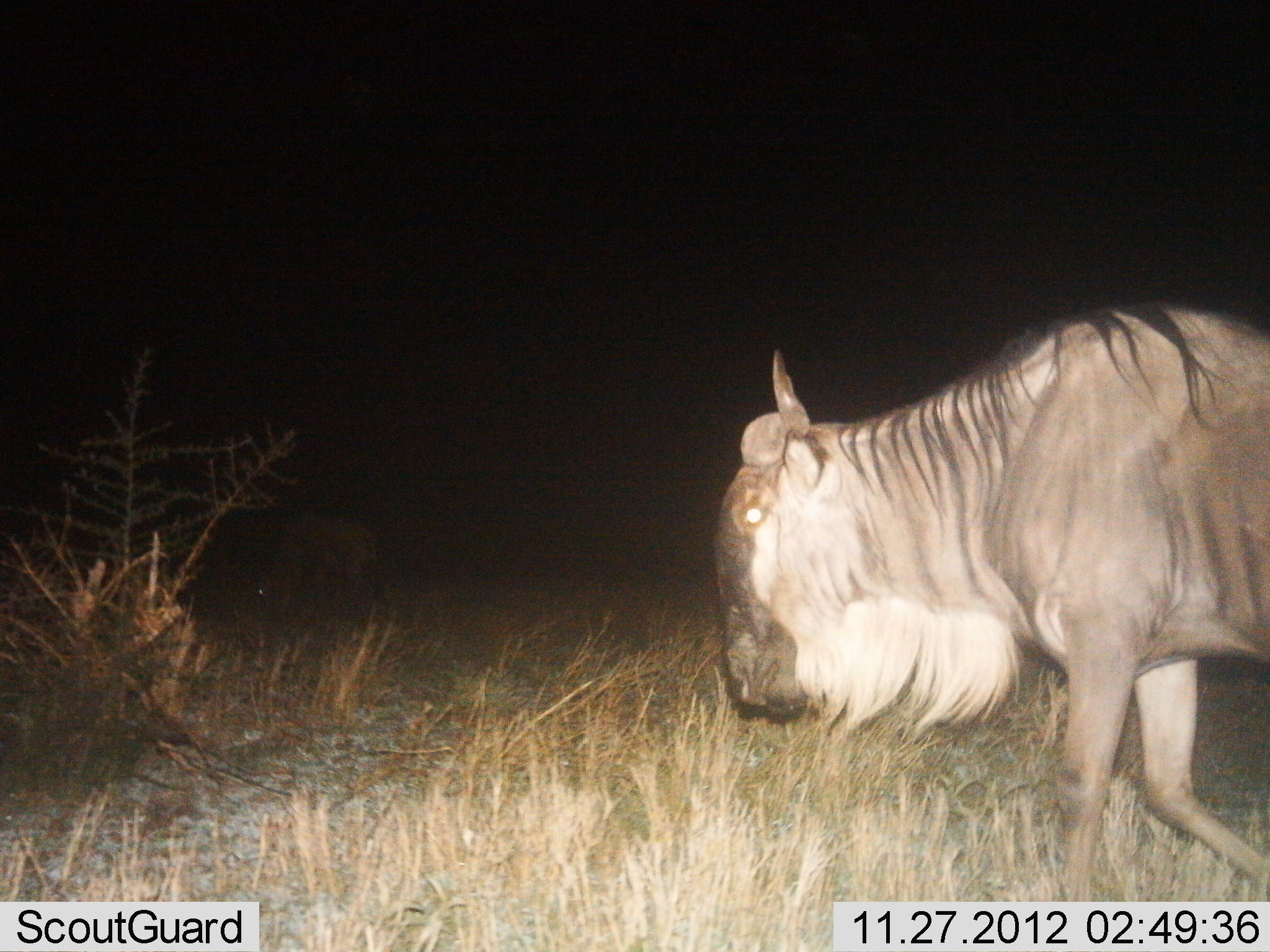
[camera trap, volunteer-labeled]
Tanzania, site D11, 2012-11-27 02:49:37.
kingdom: Animalia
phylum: Chordata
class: Mammalia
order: Artiodactyla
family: Bovidae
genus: Connochaetes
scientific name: Connochaetes taurinus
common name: blue wildebeest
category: wildebeest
Wildebeest (blue wildebeest) (Connochaetes taurinus), count 1. Behavior (volunteer vote fractions): standing 10%, resting 0%, moving 90%, interacting 0%. Young present (vote fraction): 0%. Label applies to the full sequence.